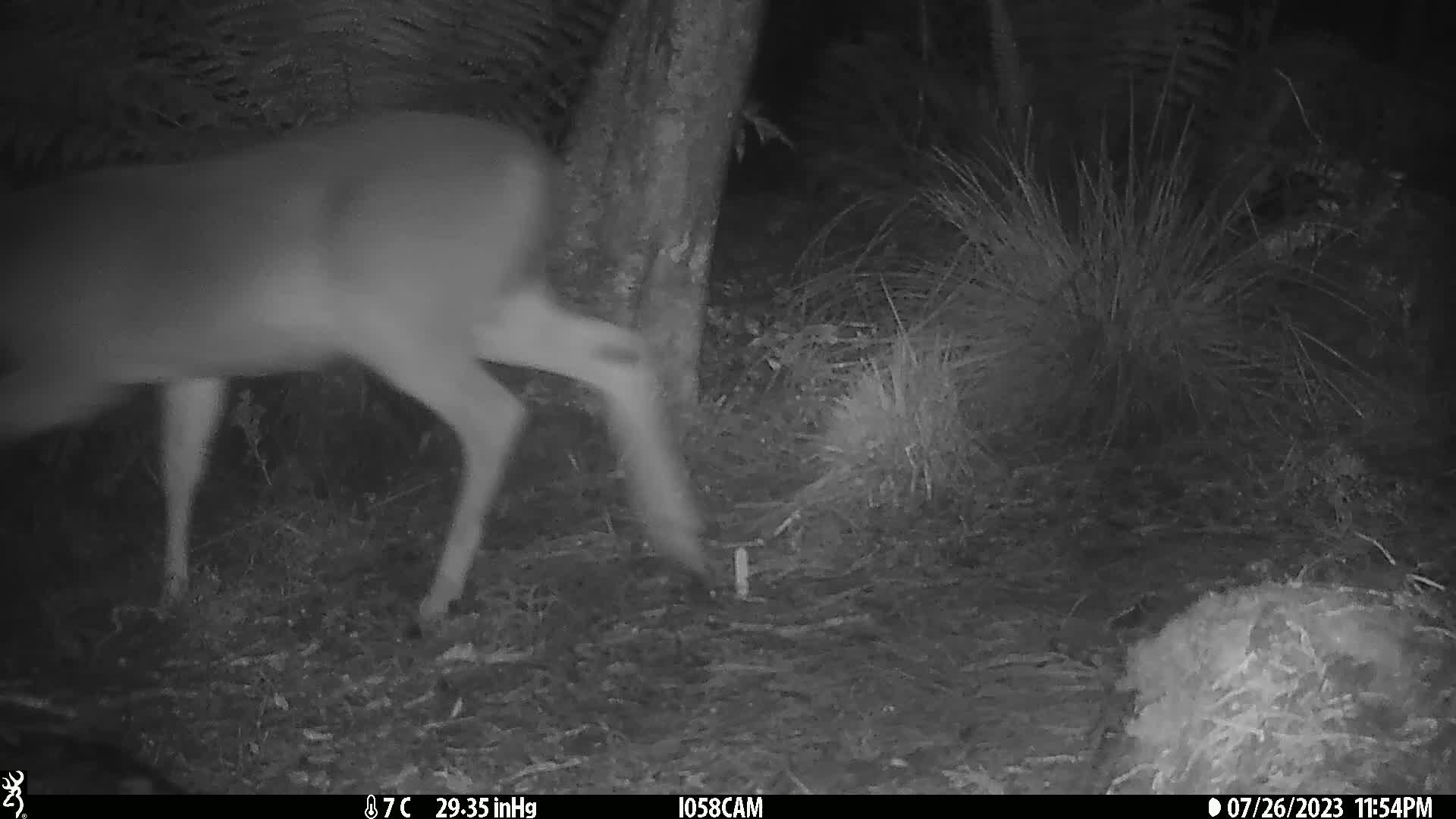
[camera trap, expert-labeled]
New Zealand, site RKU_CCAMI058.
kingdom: Animalia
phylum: Chordata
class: Mammalia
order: Artiodactyla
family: Cervidae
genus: Odocoileus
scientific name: Odocoileus virginianus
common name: white-tailed deer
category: white tailed deer